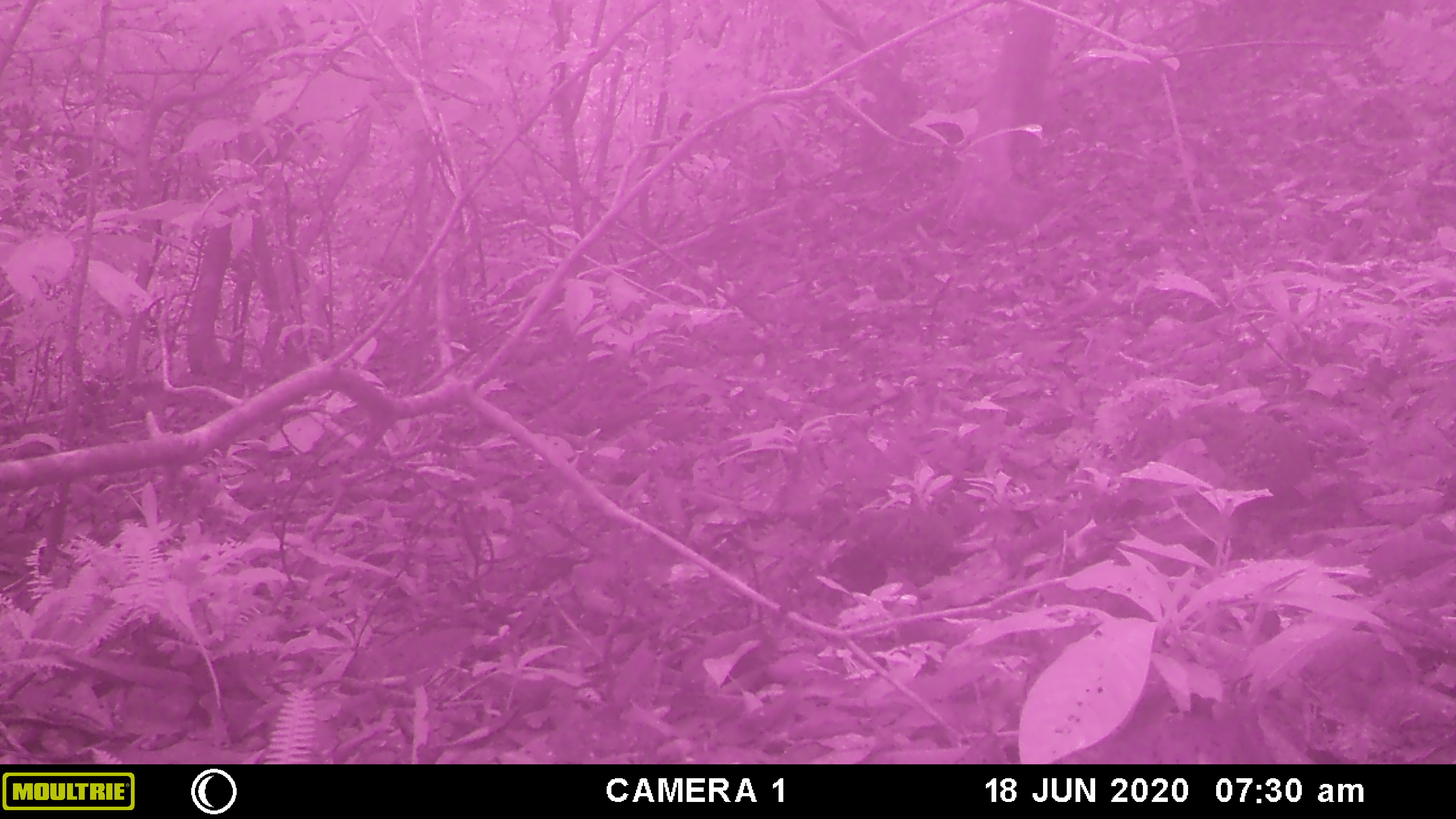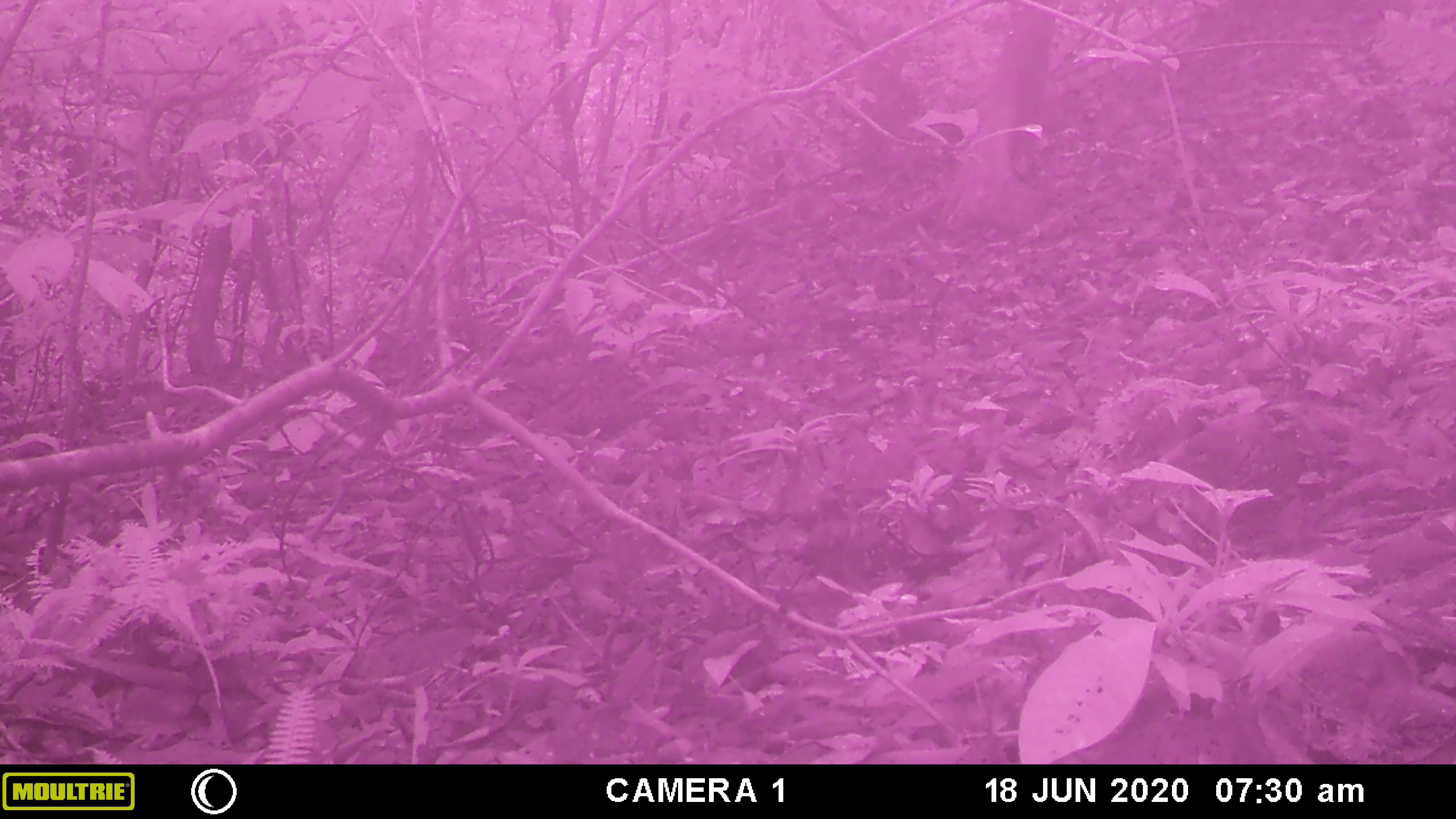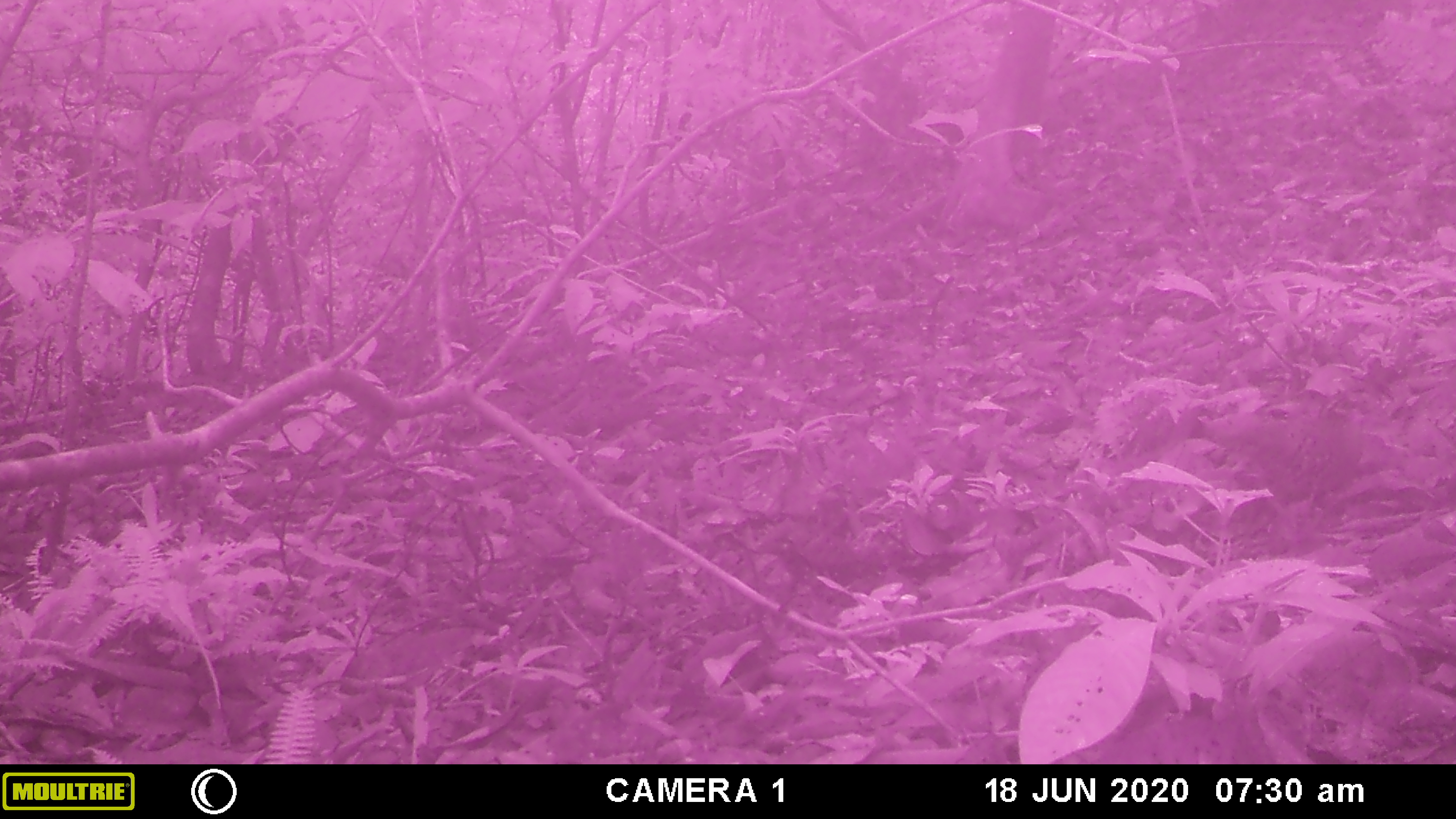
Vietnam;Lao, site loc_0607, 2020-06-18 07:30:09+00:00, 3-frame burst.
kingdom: Animalia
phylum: Chordata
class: Aves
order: Galliformes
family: Phasianidae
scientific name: Phasianidae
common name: partridge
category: unidentified partridge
Unidentified partridge (partridge) (Phasianidae). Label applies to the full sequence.